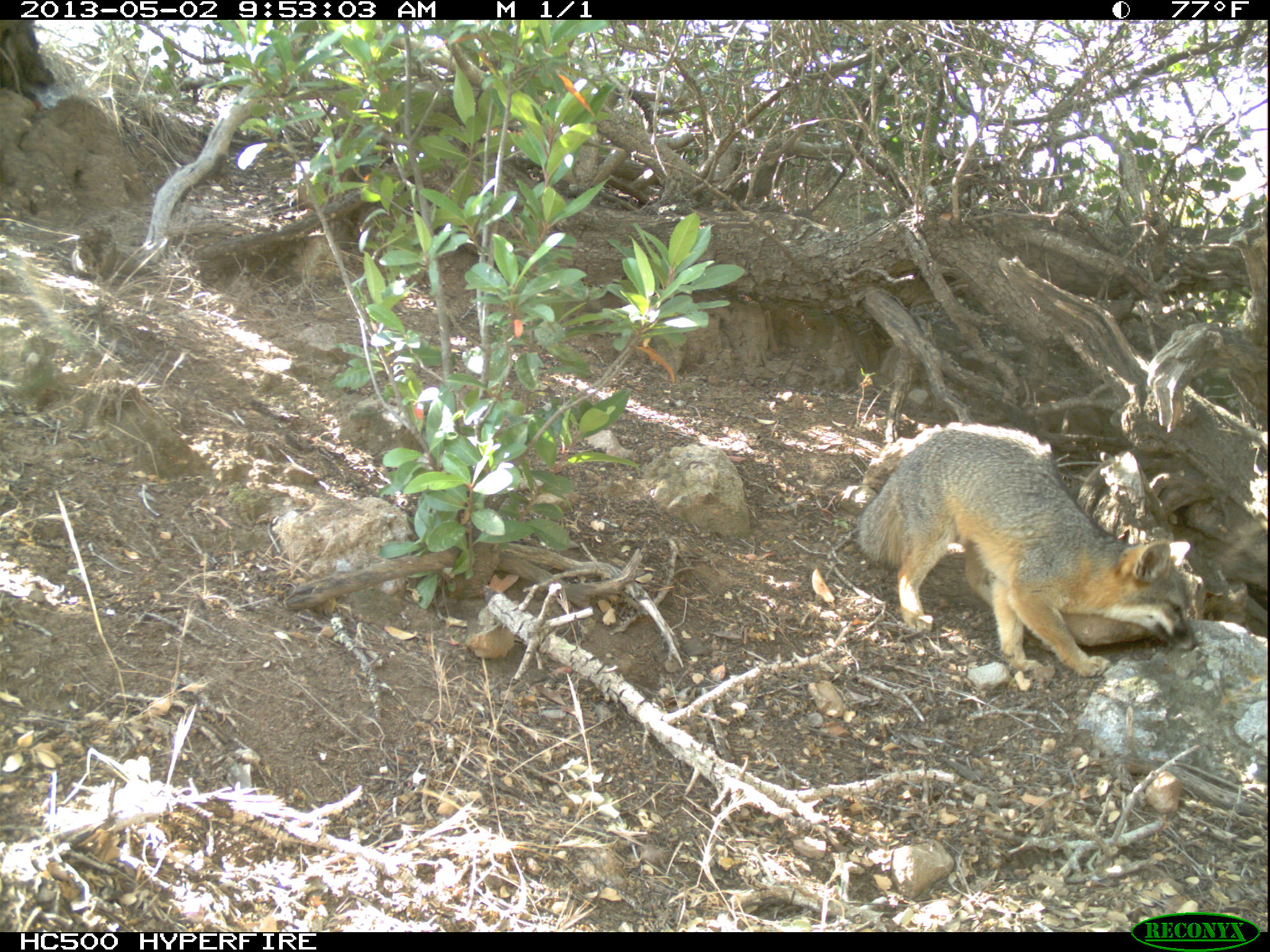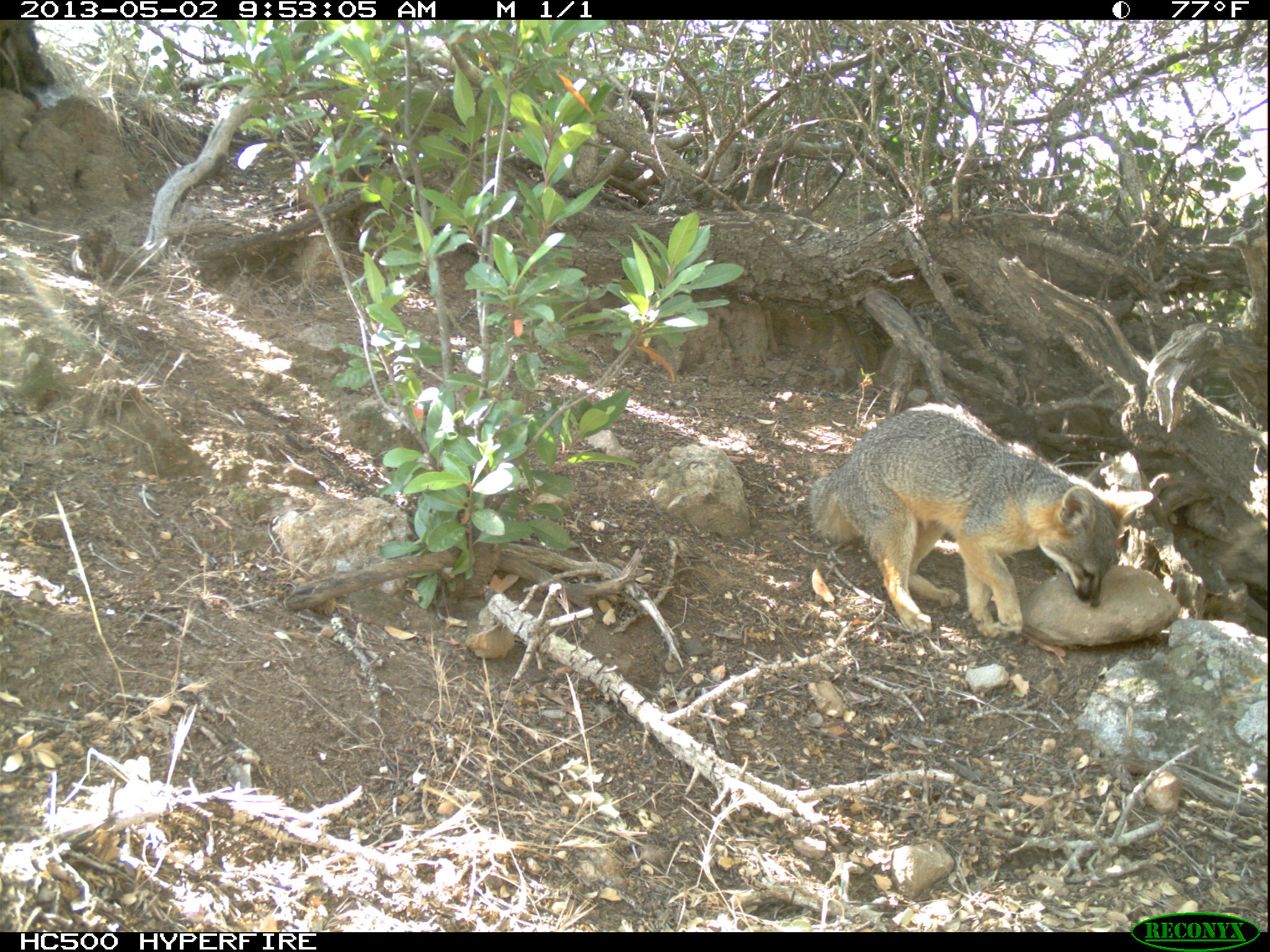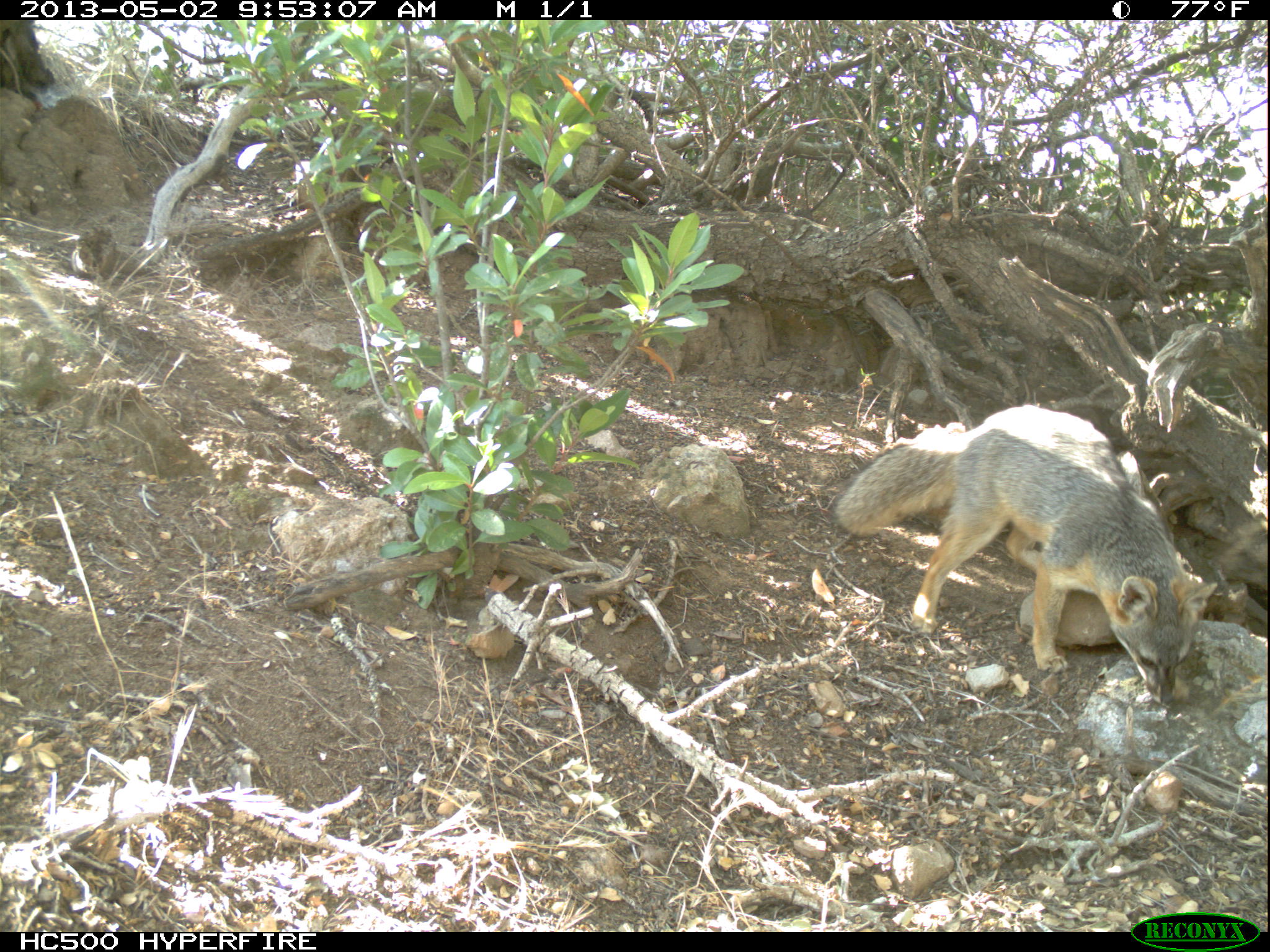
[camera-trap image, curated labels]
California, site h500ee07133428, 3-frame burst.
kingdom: Animalia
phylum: Chordata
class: Mammalia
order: Carnivora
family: Canidae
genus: Urocyon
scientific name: Urocyon littoralis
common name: island fox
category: fox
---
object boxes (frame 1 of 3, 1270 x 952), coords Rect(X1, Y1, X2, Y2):
fox: Rect(858, 423, 1199, 675)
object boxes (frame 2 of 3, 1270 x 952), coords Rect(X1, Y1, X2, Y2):
fox: Rect(807, 402, 1152, 638)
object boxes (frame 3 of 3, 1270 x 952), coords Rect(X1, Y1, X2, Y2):
fox: Rect(832, 405, 1217, 705)